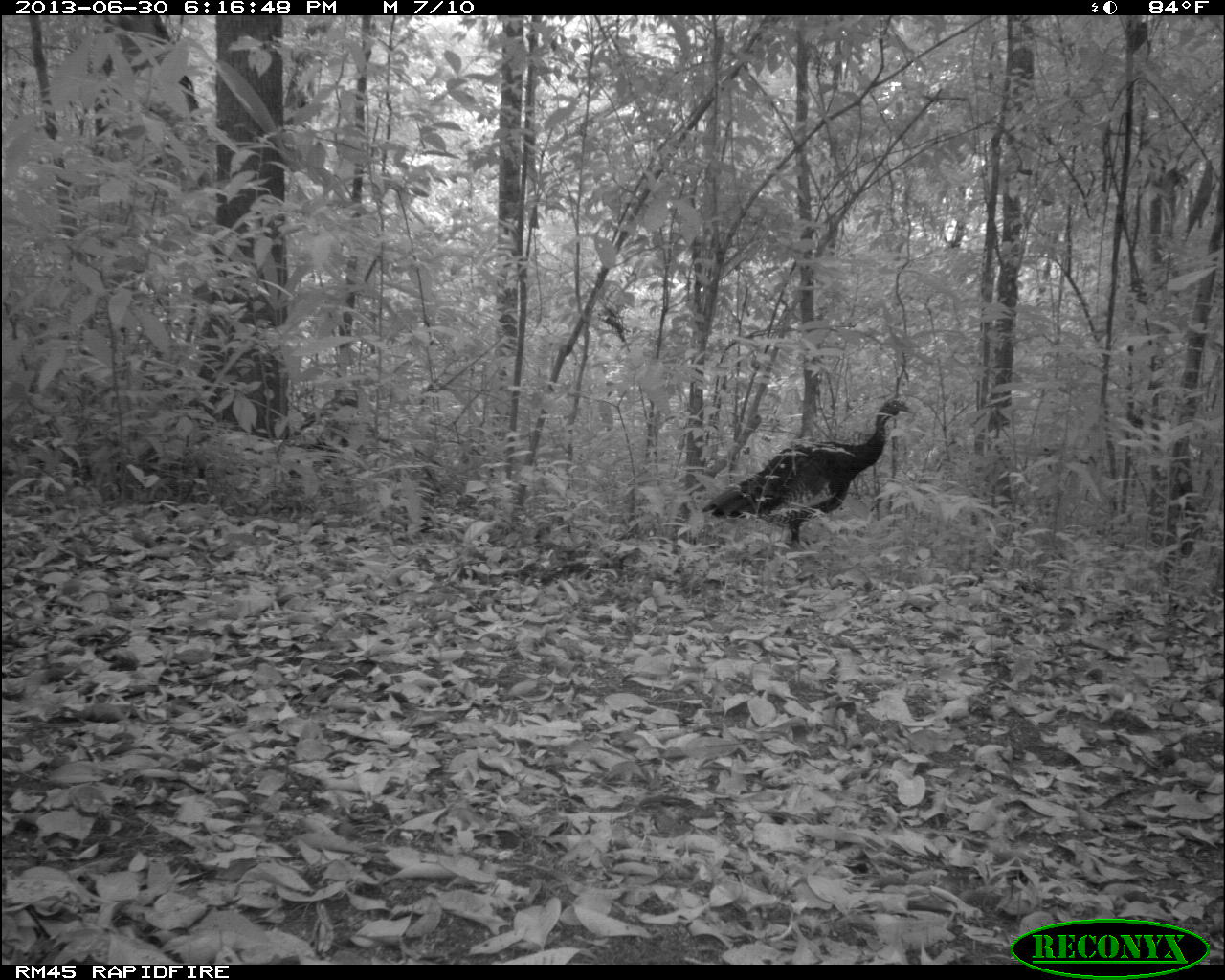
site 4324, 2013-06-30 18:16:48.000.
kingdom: Animalia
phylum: Chordata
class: Aves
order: Galliformes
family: Phasianidae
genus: Meleagris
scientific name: Meleagris ocellata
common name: ocellated turkey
Meleagris ocellata (ocellated turkey), count 1.